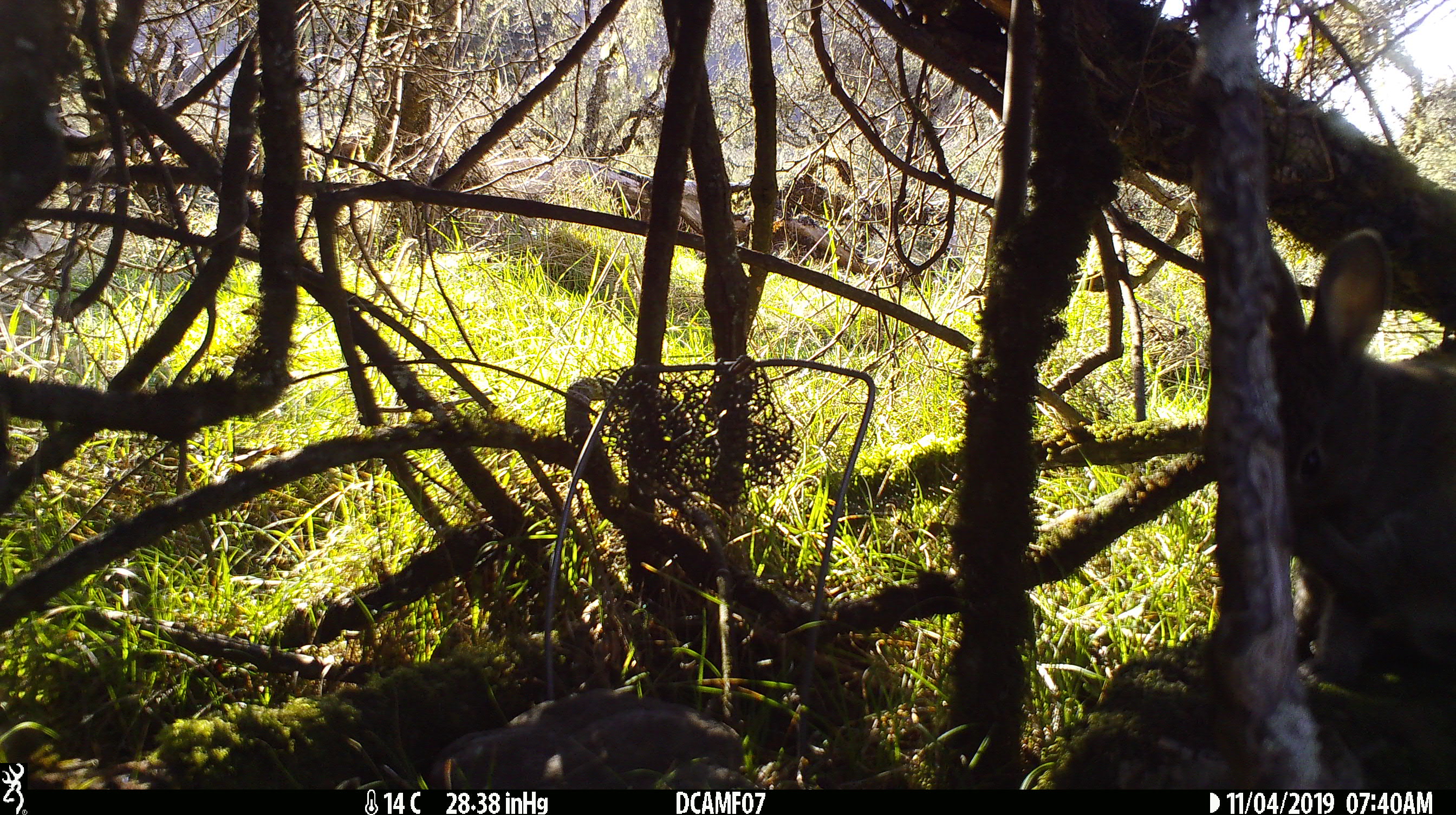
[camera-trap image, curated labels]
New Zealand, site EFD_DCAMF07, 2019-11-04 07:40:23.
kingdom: Animalia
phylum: Chordata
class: Mammalia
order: Lagomorpha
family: Leporidae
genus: Oryctolagus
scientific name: Oryctolagus cuniculus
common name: european rabbit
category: rabbit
Rabbit (european rabbit) (Oryctolagus cuniculus).